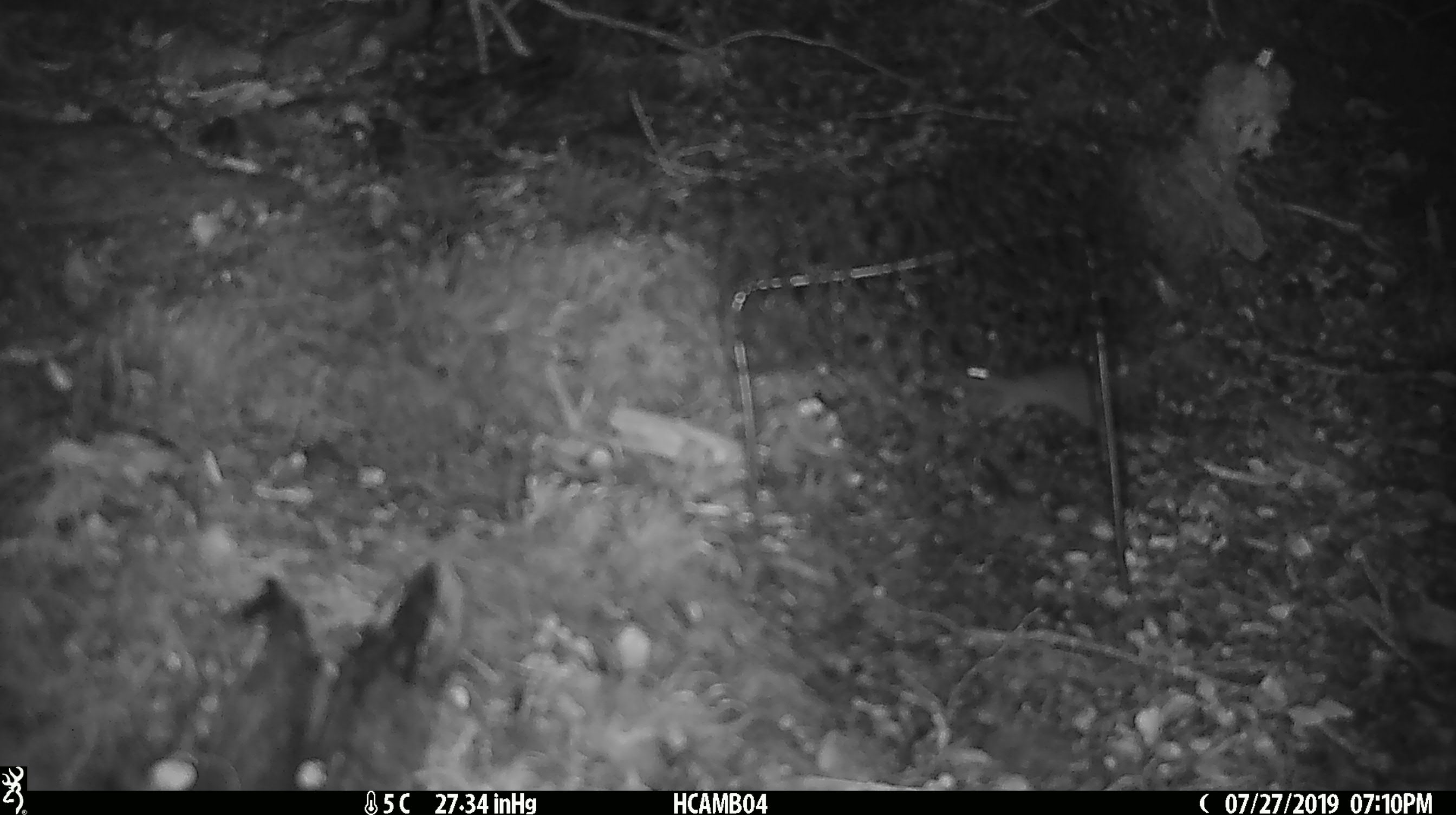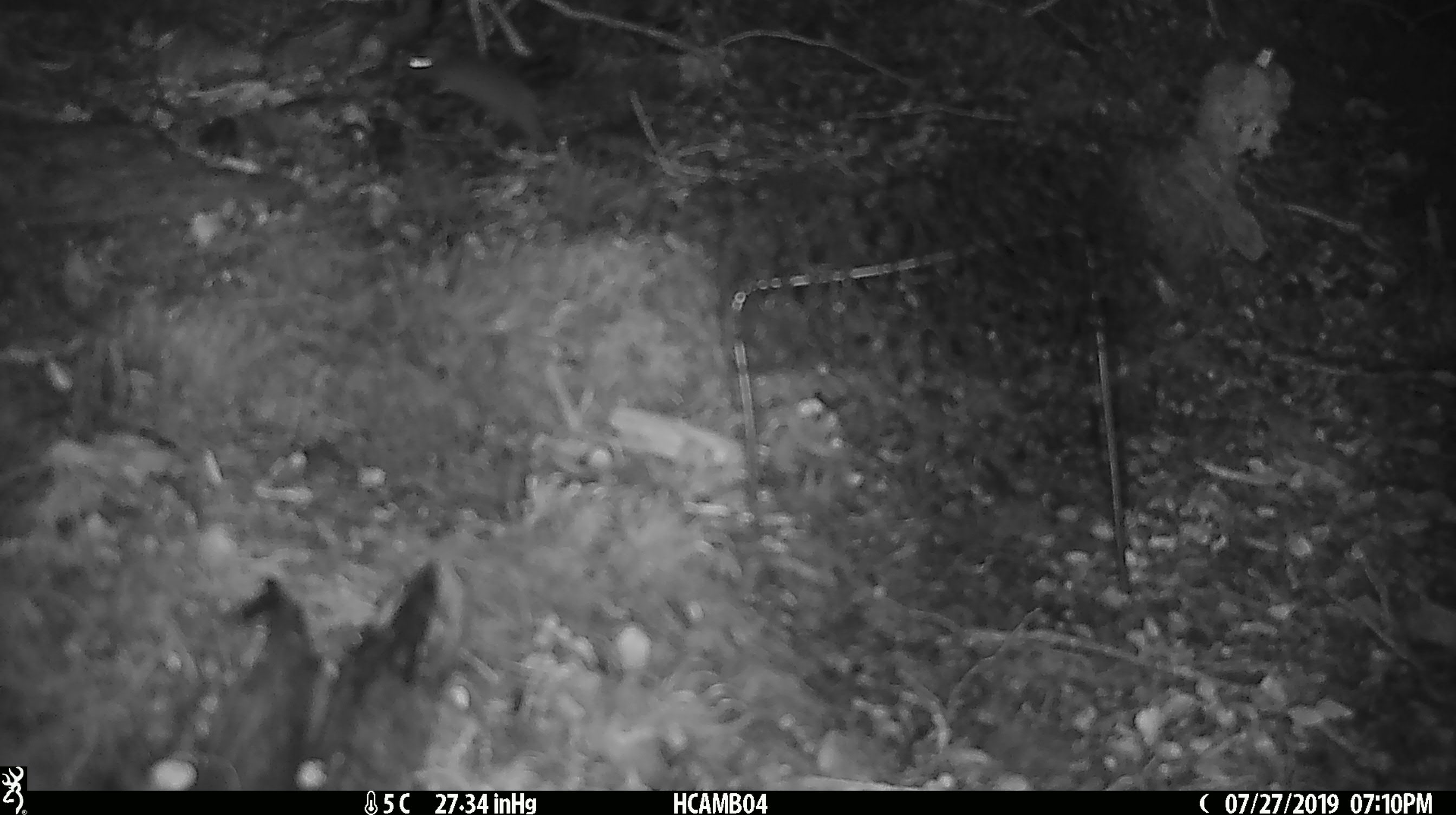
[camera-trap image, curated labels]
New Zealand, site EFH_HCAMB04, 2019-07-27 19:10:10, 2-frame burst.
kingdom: Animalia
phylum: Chordata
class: Mammalia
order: Rodentia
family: Muridae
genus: Mus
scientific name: Mus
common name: mouse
Mouse (Mus).